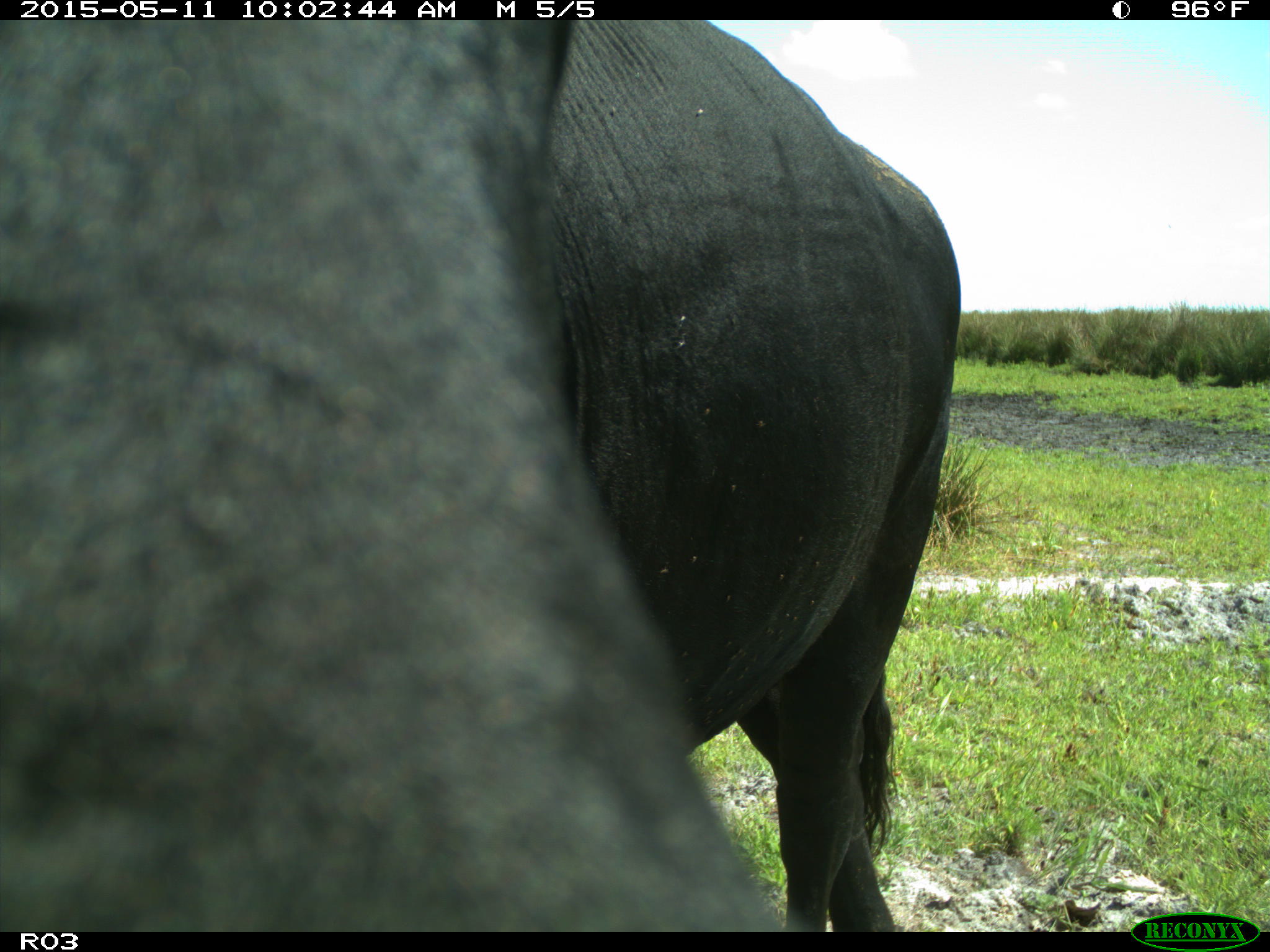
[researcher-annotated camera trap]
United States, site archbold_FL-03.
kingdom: Animalia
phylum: Chordata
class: Mammalia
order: Artiodactyla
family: Bovidae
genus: Bos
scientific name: Bos taurus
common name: domestic cow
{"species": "Bos taurus (domestic cow)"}